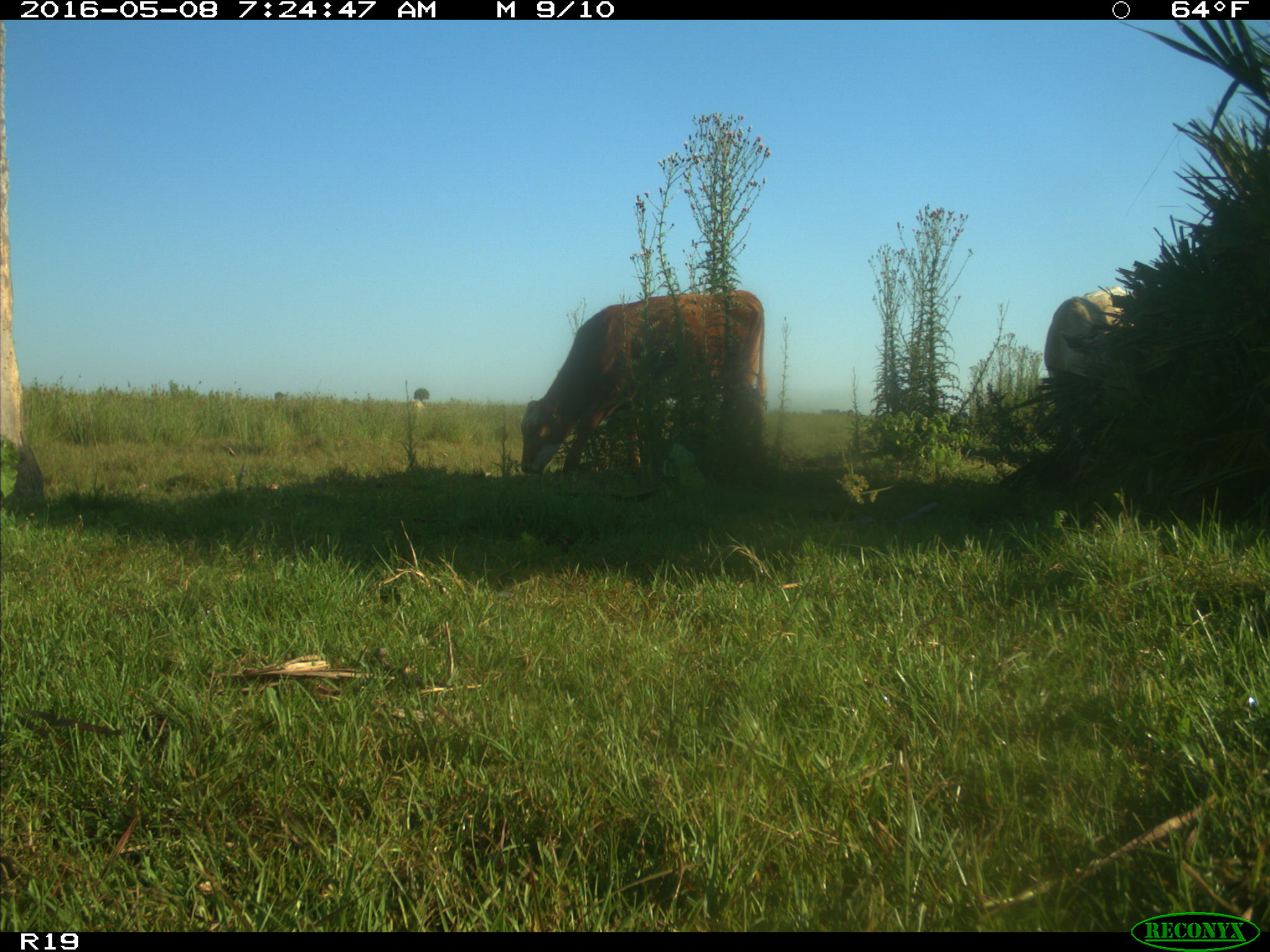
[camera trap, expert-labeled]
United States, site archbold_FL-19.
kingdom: Animalia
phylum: Chordata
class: Mammalia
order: Artiodactyla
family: Bovidae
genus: Bos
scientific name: Bos taurus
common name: domestic cow